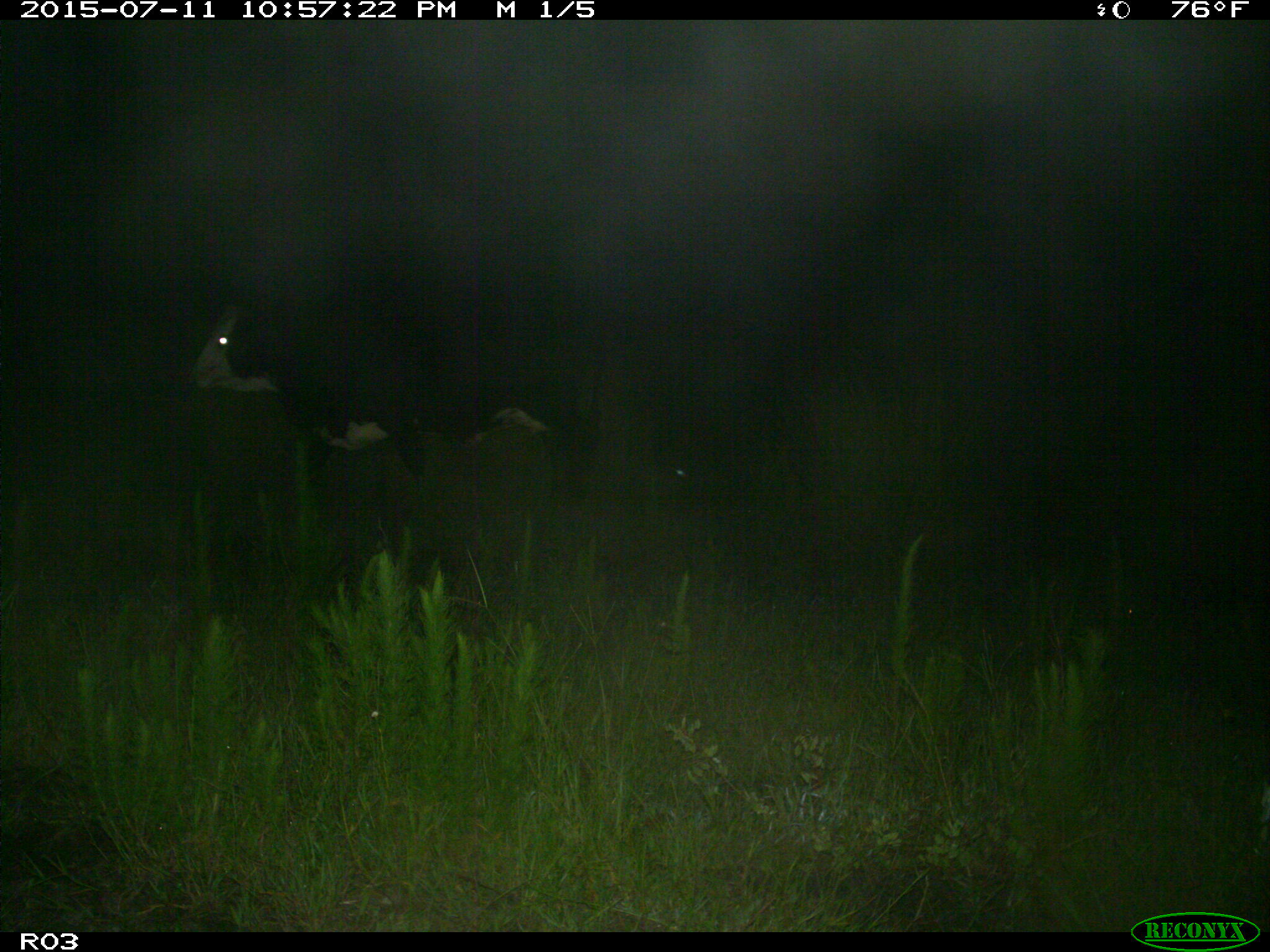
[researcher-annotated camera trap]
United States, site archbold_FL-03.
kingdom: Animalia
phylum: Chordata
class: Mammalia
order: Artiodactyla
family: Bovidae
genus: Bos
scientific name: Bos taurus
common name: domestic cow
Bos taurus (domestic cow).